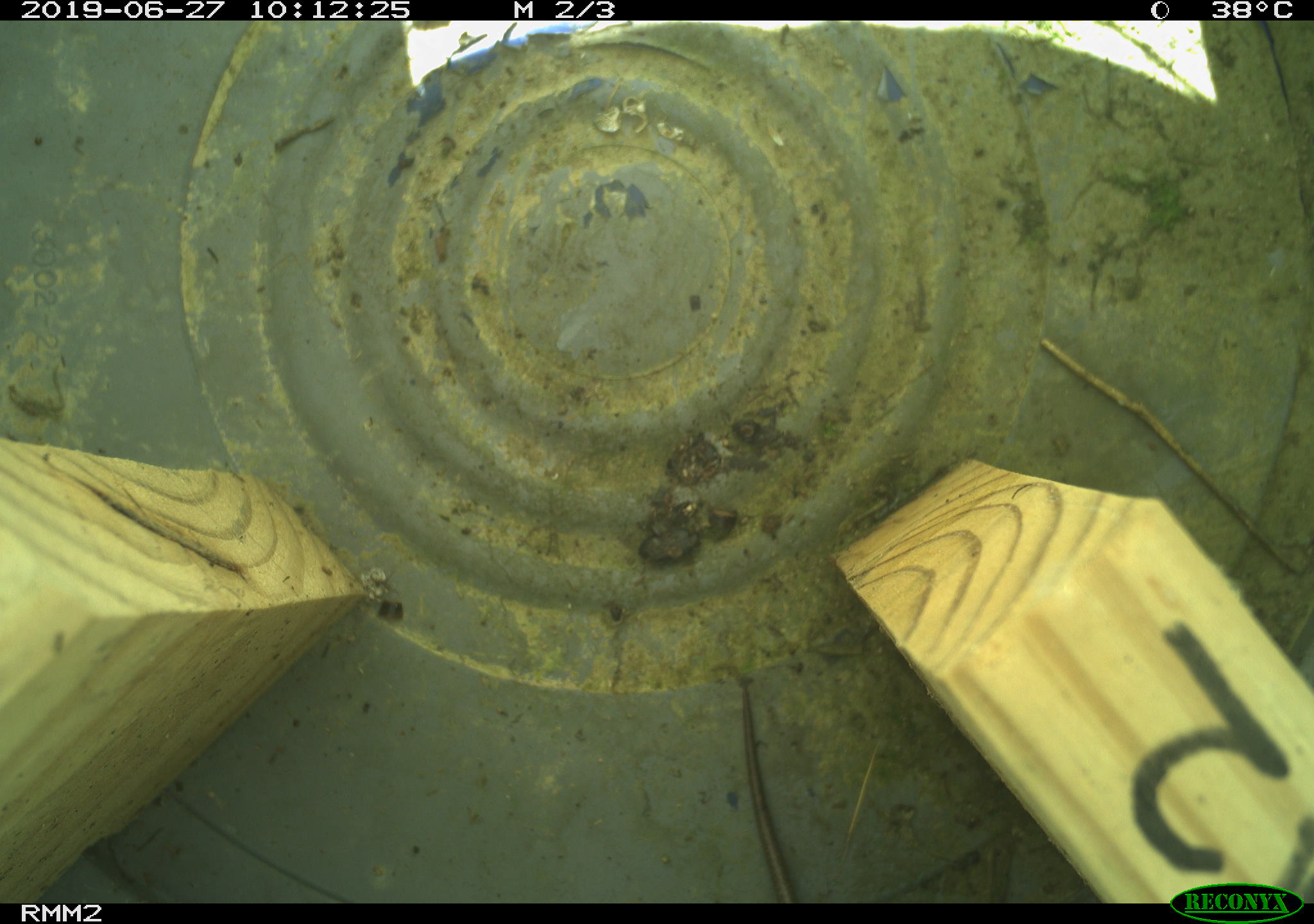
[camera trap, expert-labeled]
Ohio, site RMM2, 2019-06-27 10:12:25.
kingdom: Animalia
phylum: Chordata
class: Reptilia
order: Squamata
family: Scincidae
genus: Plestiodon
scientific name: Plestiodon fasciatus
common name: common five-lined skink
Common five-lined skink (Plestiodon fasciatus).